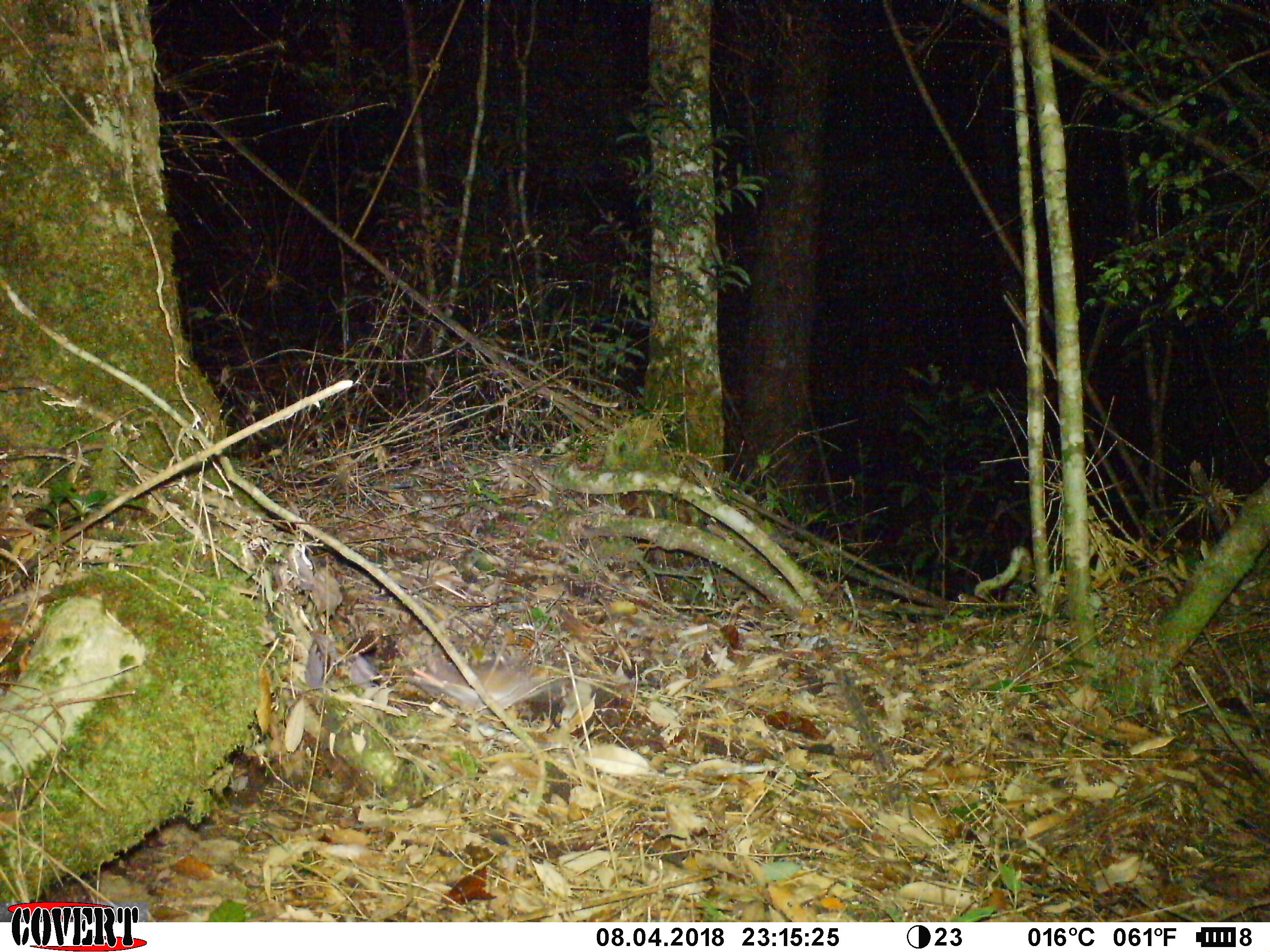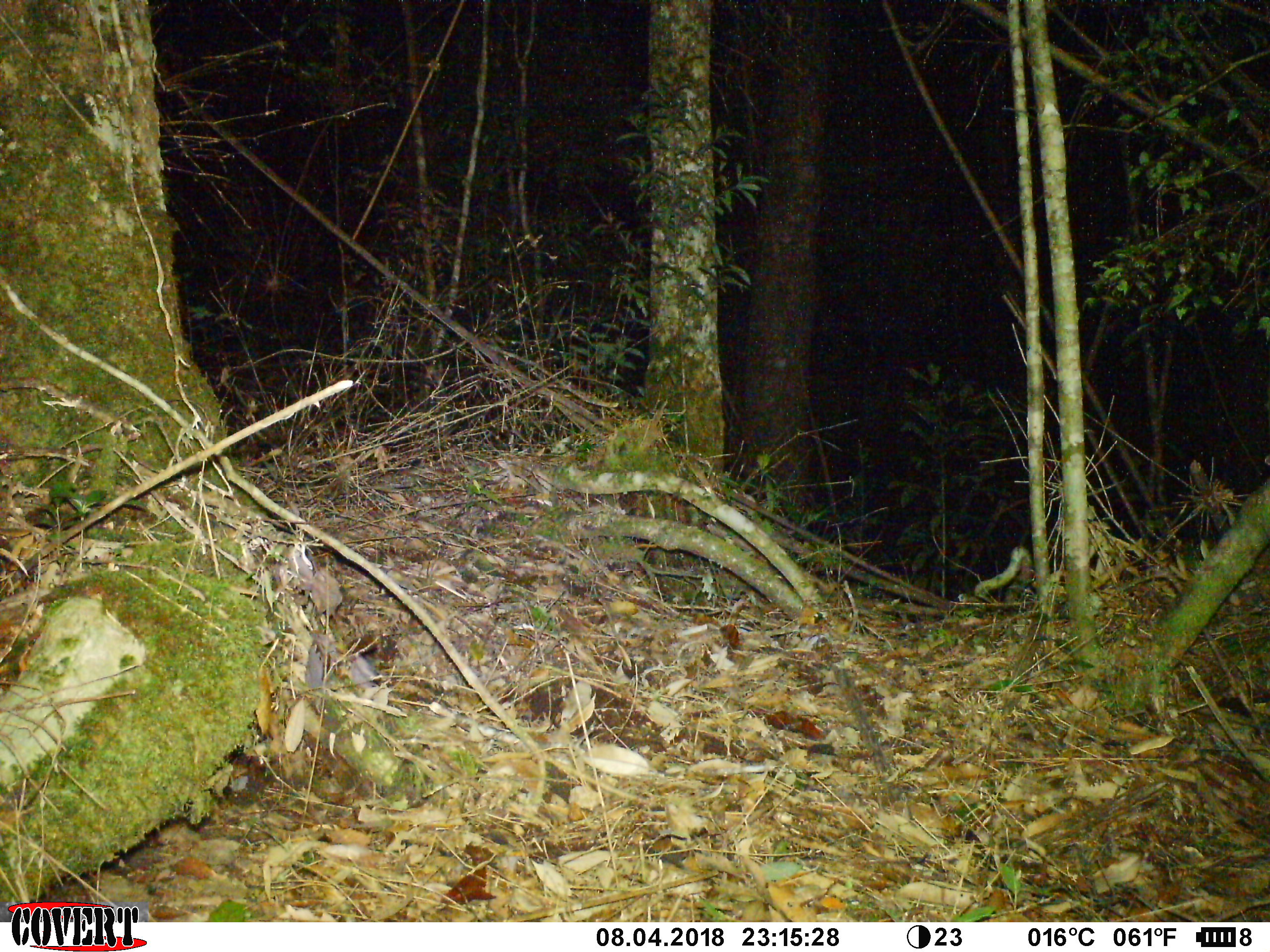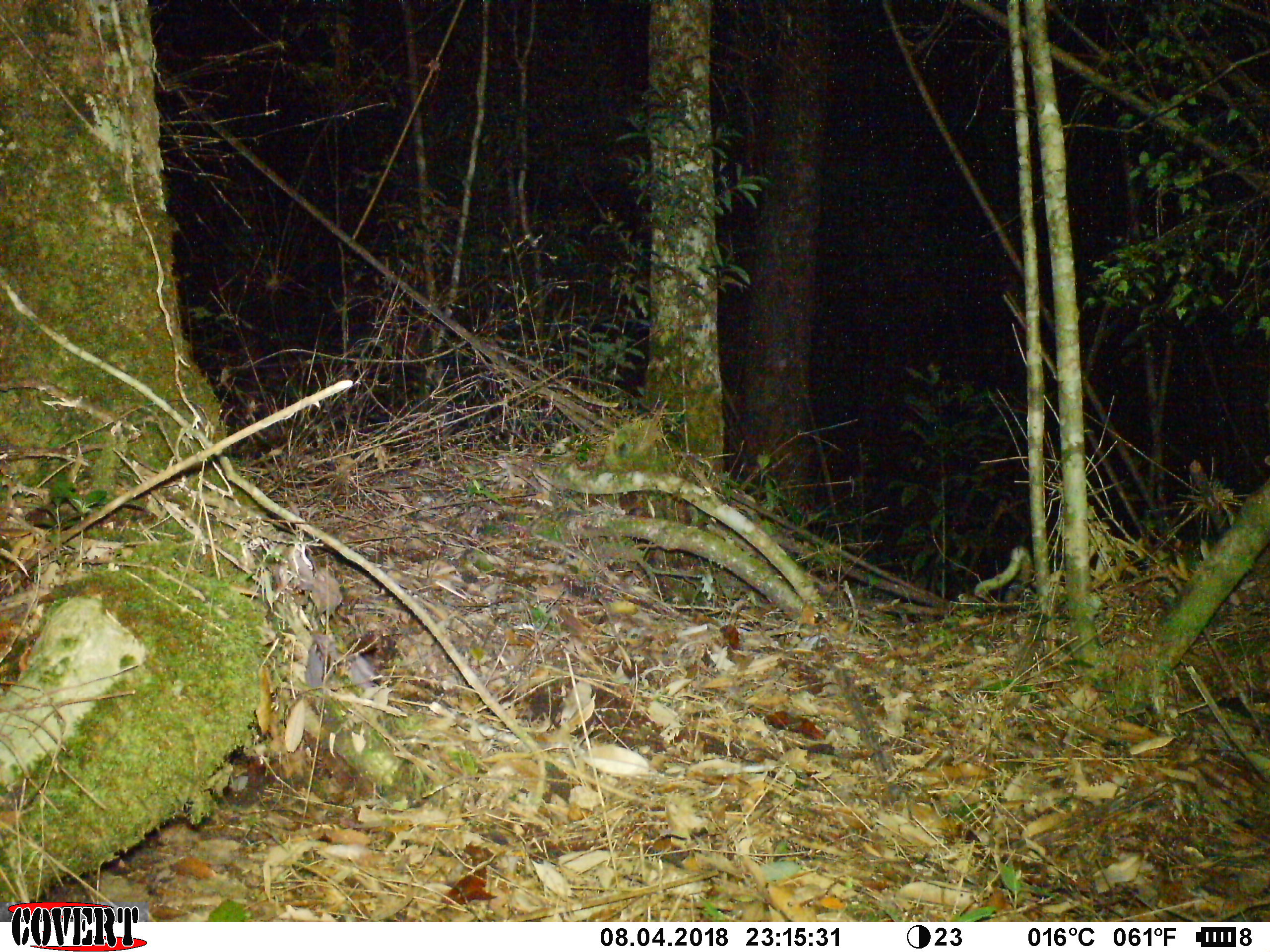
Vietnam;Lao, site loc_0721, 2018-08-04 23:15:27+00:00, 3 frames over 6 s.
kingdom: Animalia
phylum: Chordata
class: Mammalia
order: Rodentia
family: Muridae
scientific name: Muridae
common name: old-world mice and rats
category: unidentified murid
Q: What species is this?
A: Unidentified murid (old-world mice and rats) (Muridae).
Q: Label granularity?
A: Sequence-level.